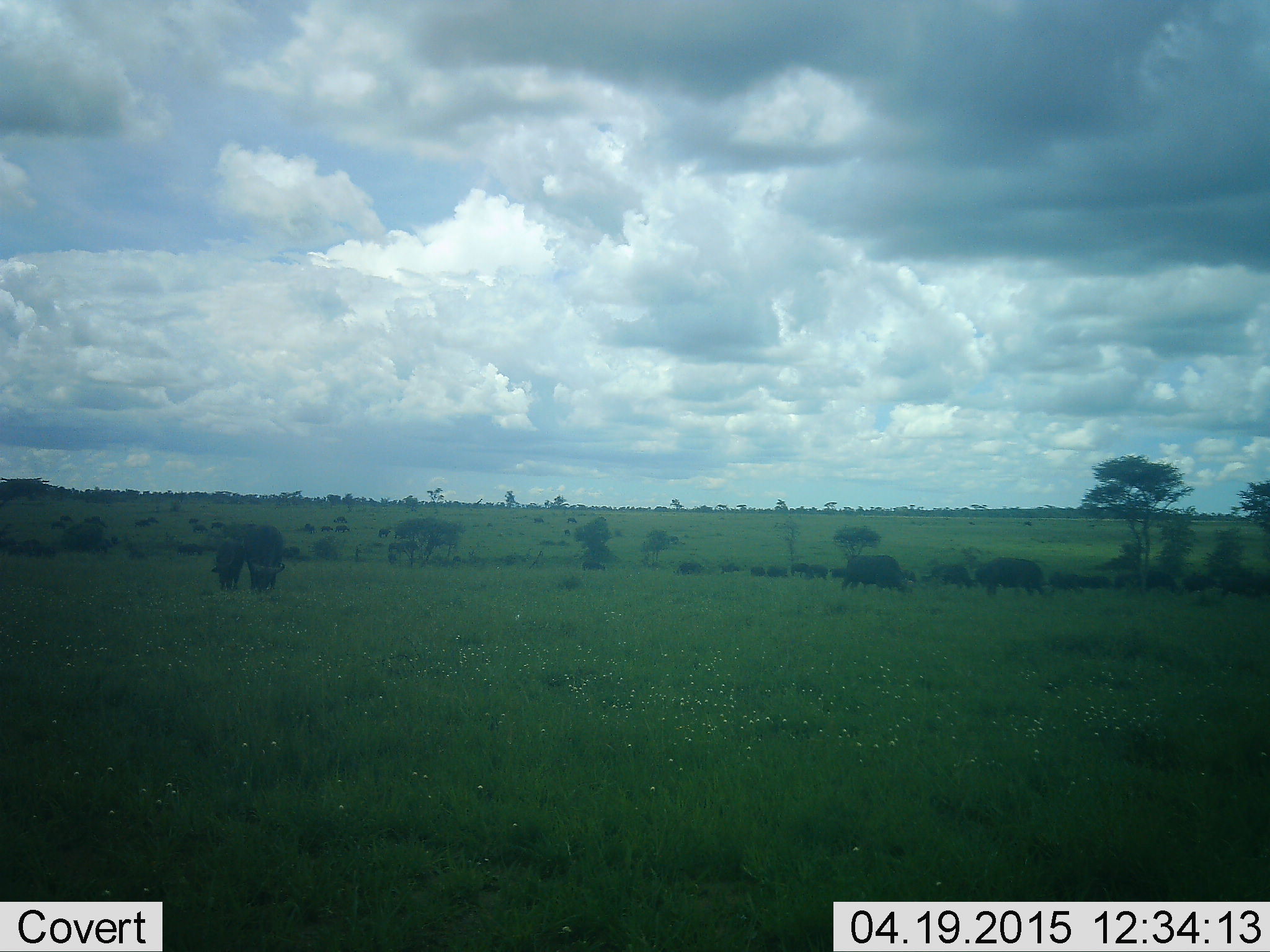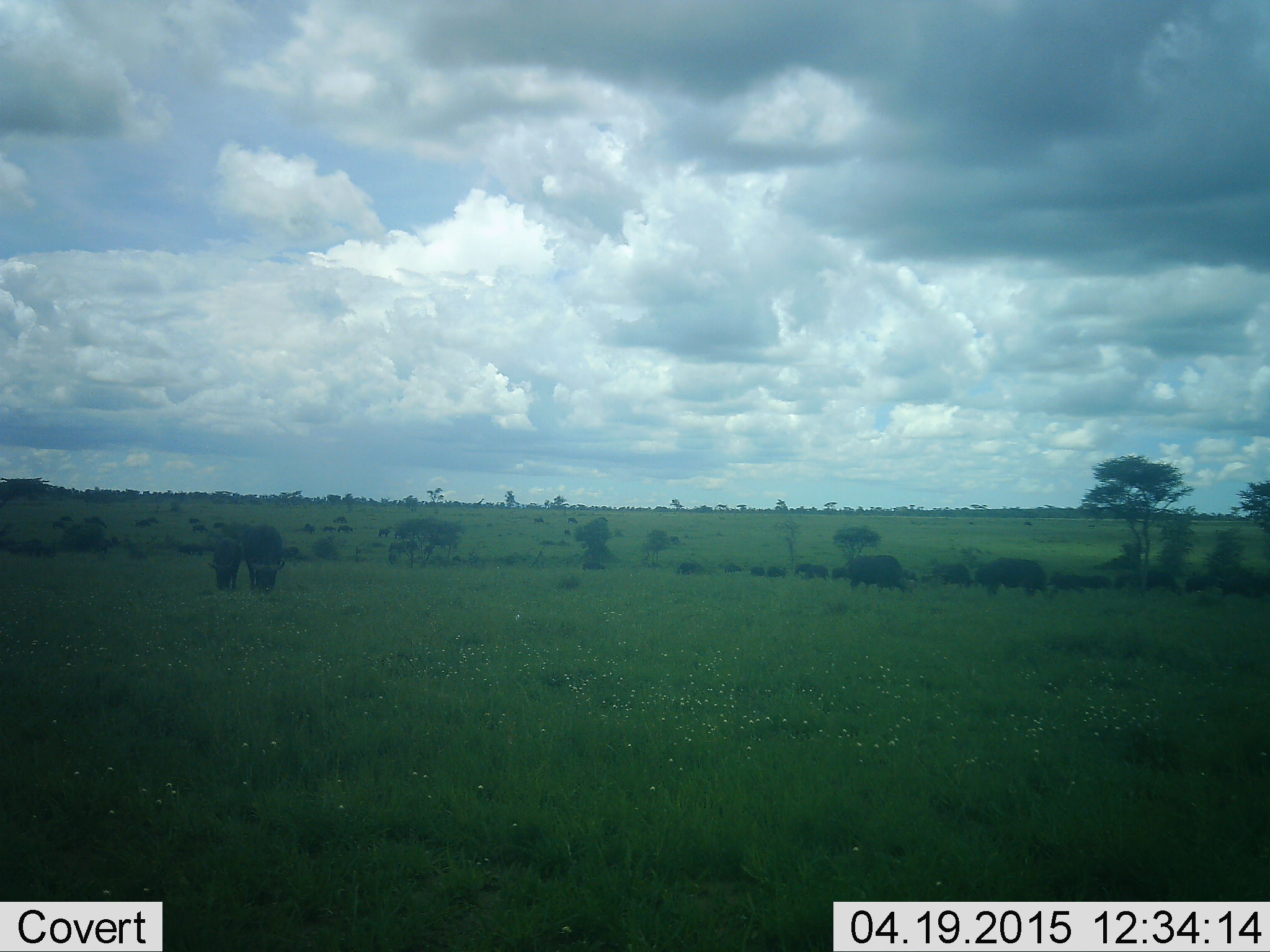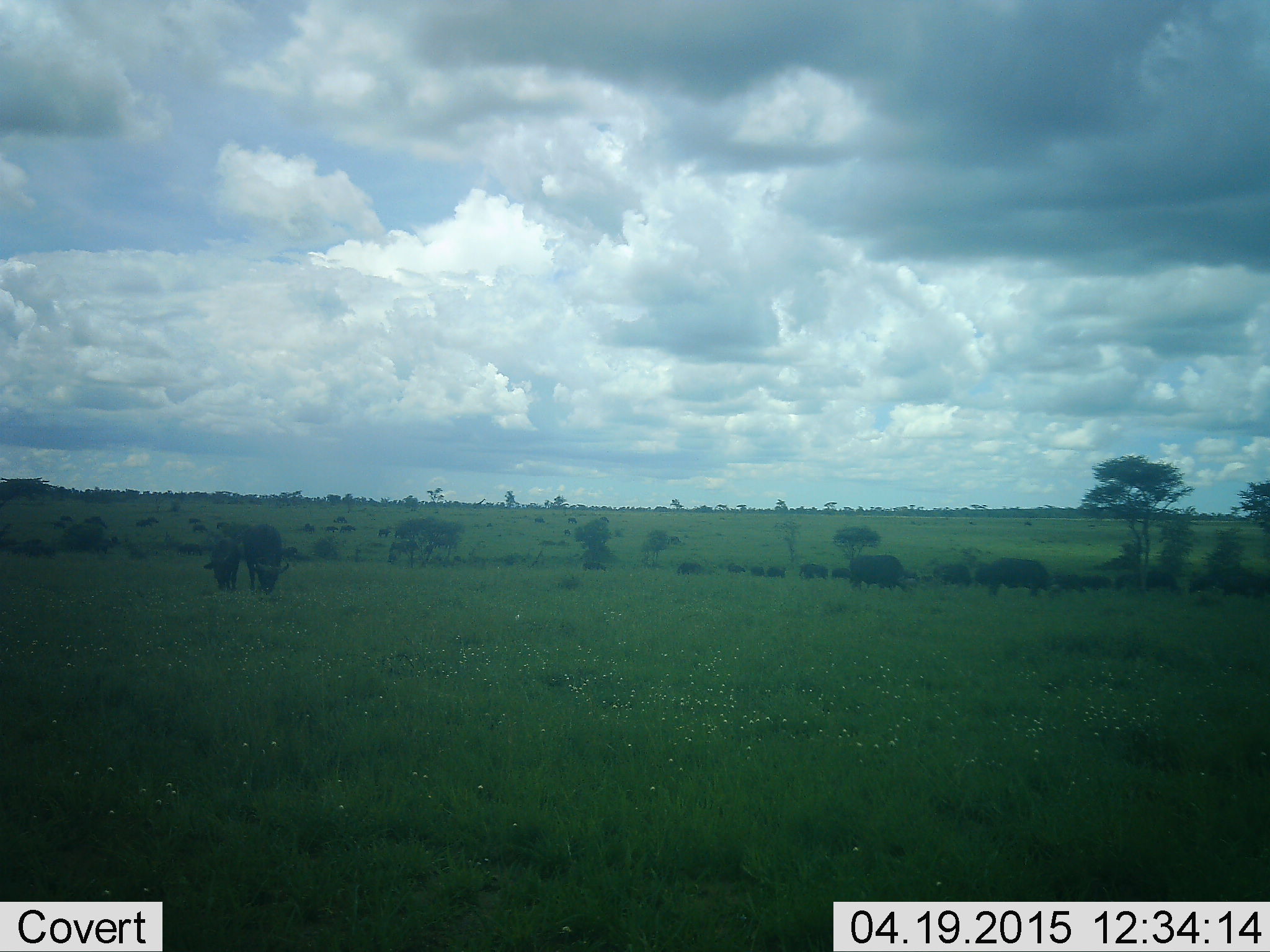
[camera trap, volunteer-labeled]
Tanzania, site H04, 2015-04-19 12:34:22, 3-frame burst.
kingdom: Animalia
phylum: Chordata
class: Mammalia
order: Artiodactyla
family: Bovidae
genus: Syncerus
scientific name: Syncerus caffer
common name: cape buffalo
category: buffalo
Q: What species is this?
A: Buffalo (cape buffalo) (Syncerus caffer).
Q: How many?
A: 11-50.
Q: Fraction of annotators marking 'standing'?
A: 20%.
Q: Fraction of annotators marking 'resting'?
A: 0%.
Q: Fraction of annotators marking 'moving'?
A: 10%.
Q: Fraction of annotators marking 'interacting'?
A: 0%.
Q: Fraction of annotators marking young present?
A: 30%.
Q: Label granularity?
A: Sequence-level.